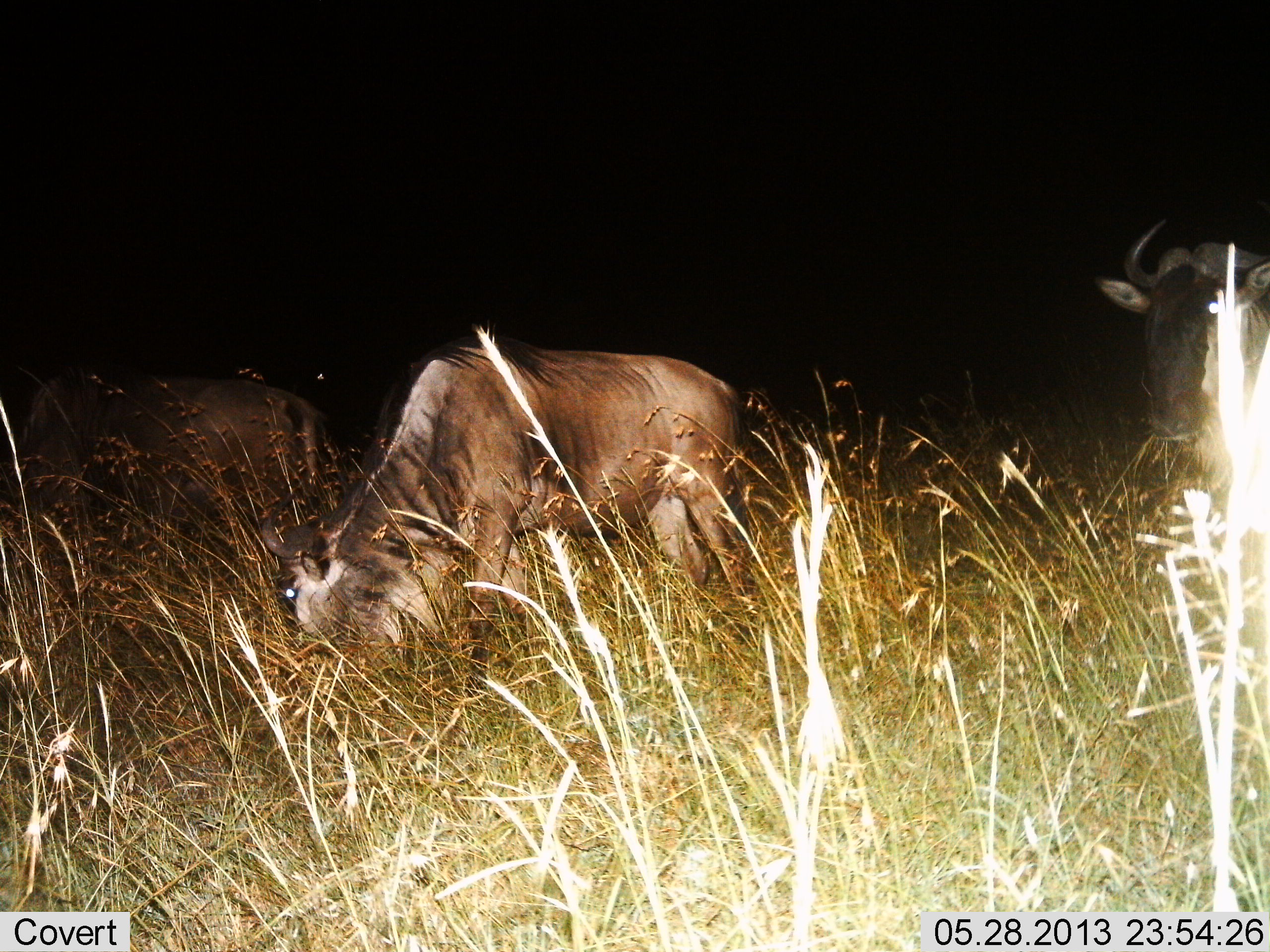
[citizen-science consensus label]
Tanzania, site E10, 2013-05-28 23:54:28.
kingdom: Animalia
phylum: Chordata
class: Mammalia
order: Artiodactyla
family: Bovidae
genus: Connochaetes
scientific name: Connochaetes taurinus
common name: blue wildebeest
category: wildebeest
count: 3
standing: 70%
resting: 0%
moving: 0%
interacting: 0%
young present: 0%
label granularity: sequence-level